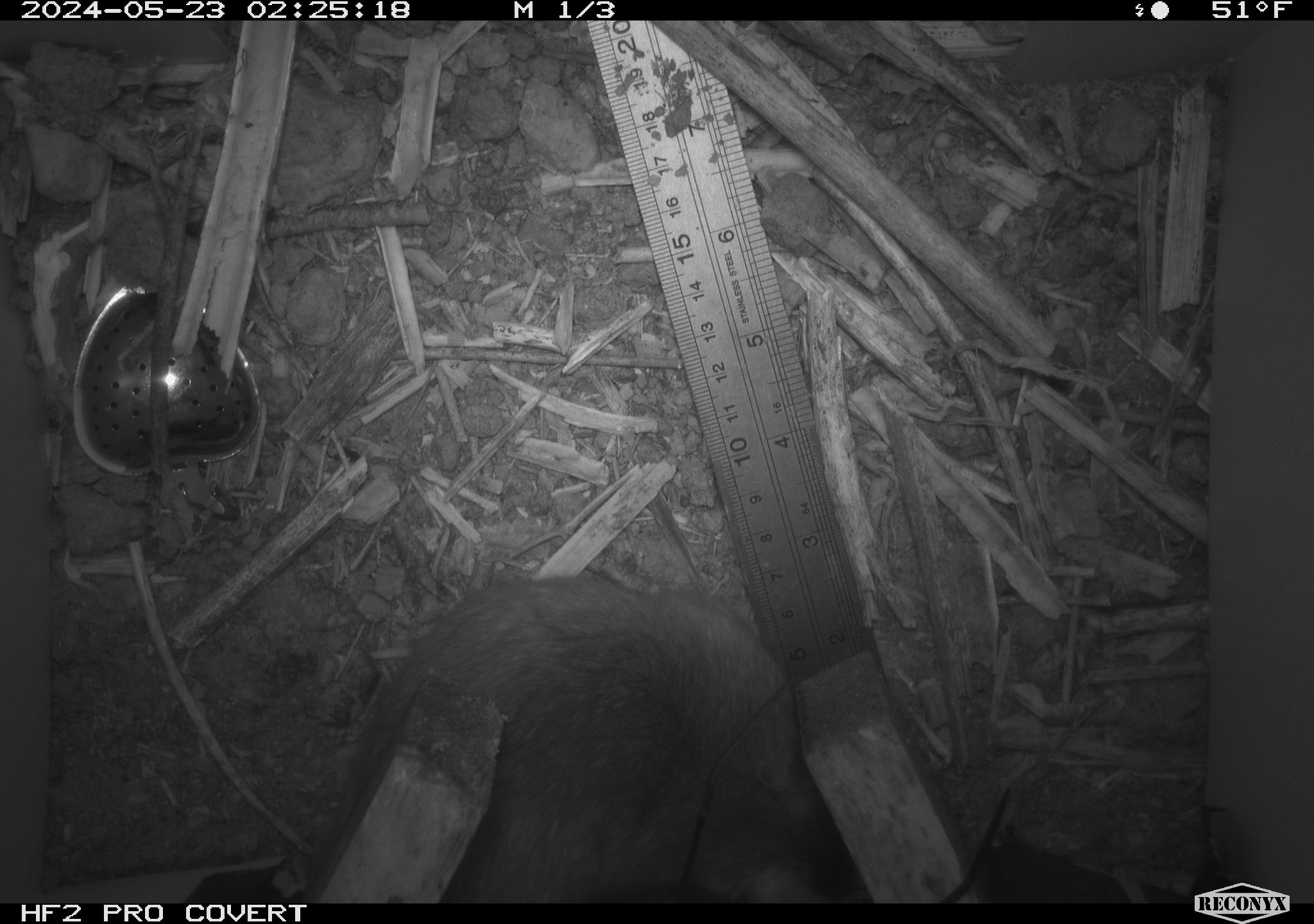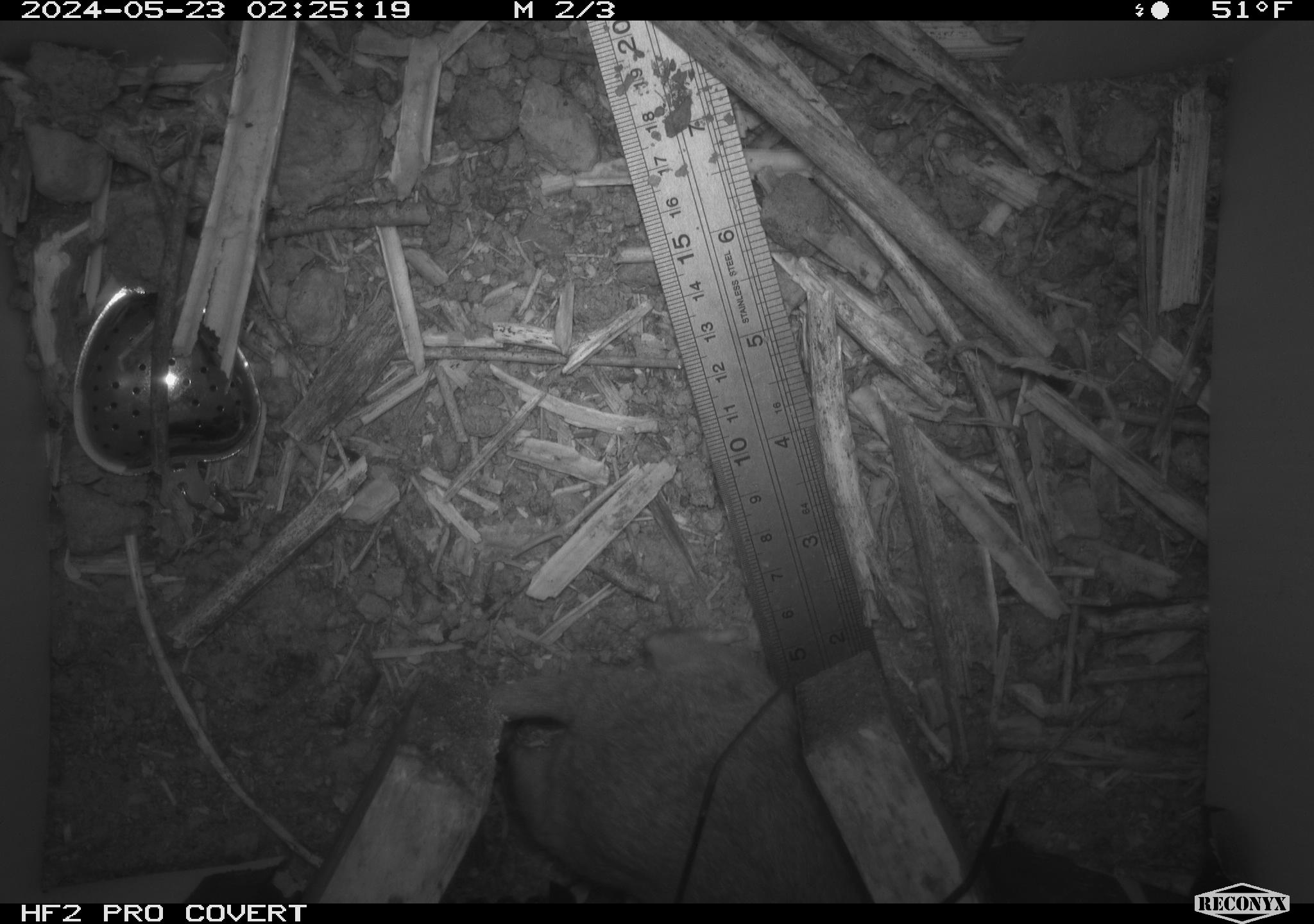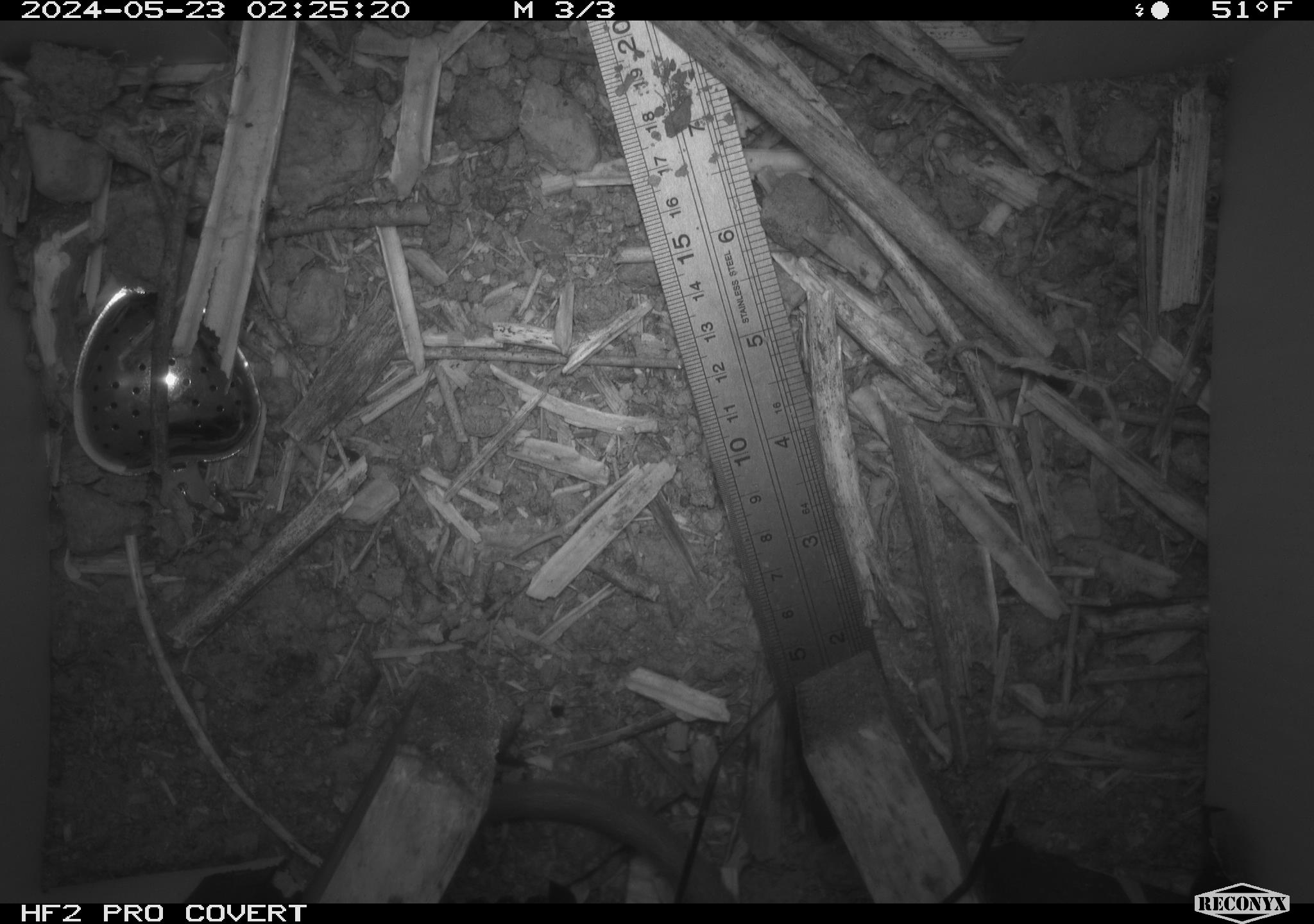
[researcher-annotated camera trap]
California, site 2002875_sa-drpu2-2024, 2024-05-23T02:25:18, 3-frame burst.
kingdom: Animalia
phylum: Chordata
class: Mammalia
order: Rodentia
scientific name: Rodentia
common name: rodent